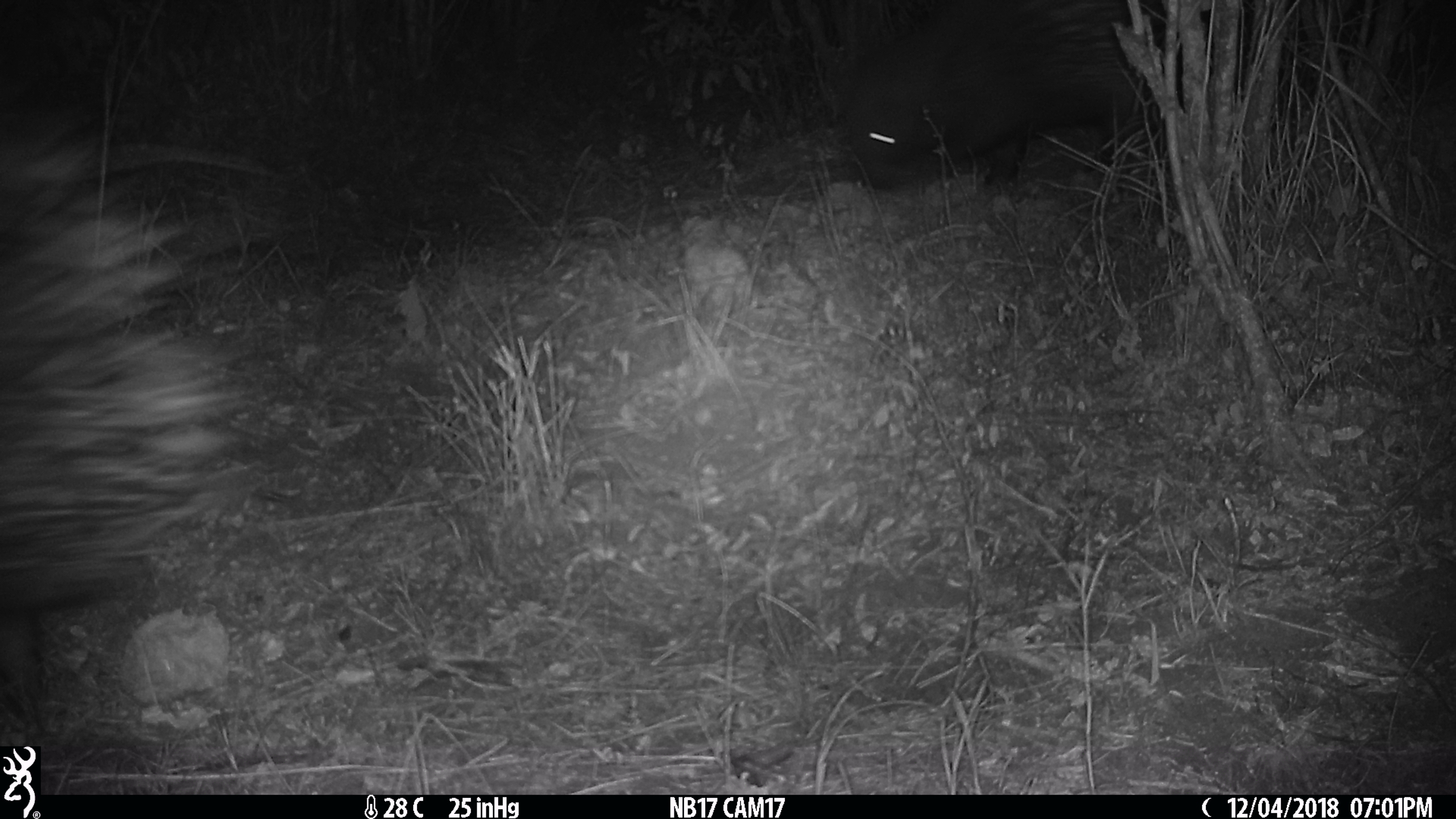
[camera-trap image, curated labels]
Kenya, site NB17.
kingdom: Animalia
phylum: Chordata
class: Mammalia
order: Rodentia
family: Hystricidae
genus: Hystrix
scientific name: Hystrix africaeaustralis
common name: porcupine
Porcupine (Hystrix africaeaustralis).